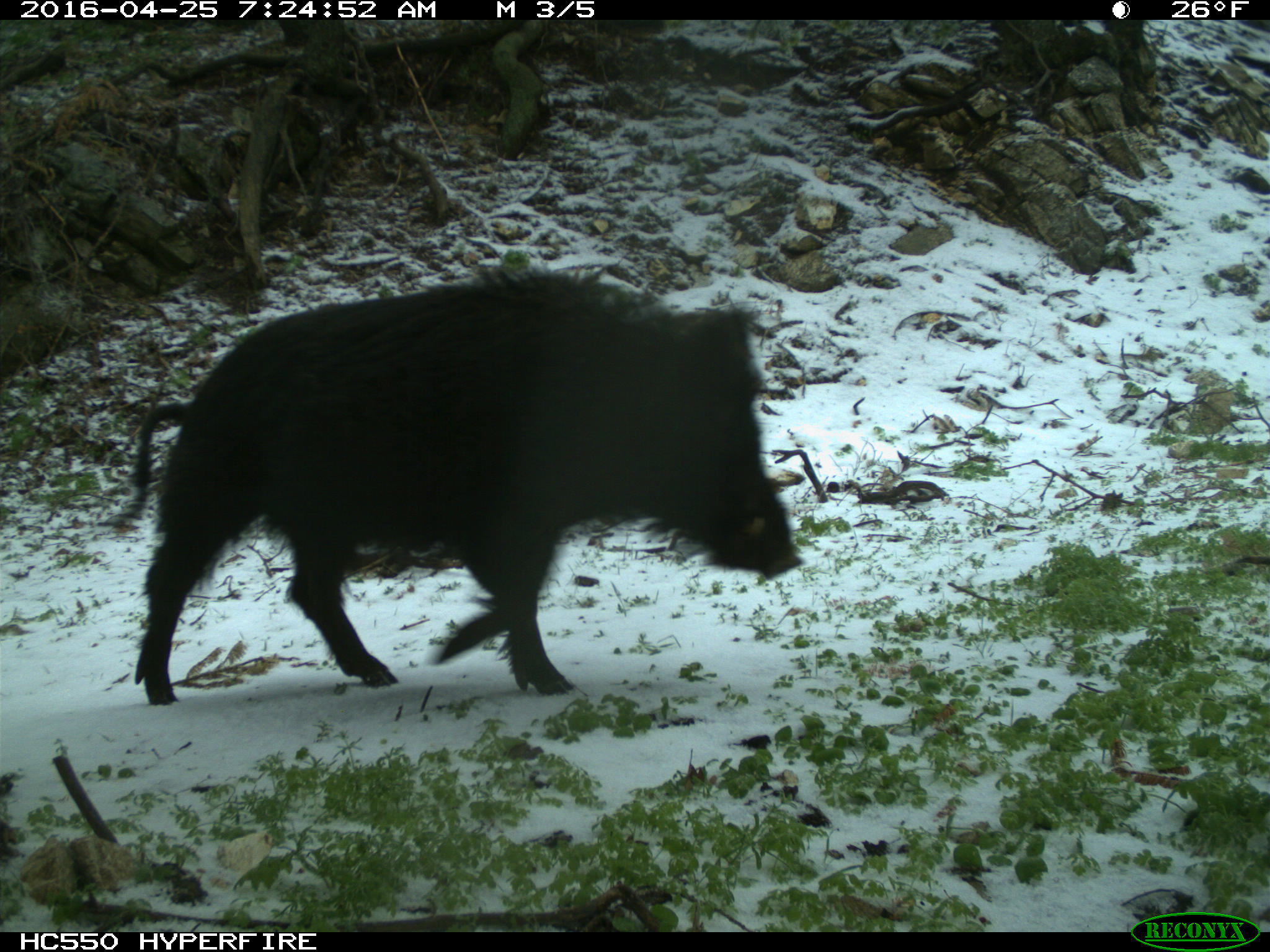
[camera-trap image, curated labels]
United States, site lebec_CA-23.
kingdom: Animalia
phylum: Chordata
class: Mammalia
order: Artiodactyla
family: Suidae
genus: Sus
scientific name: Sus scrofa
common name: wild boar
Sus scrofa (wild boar).